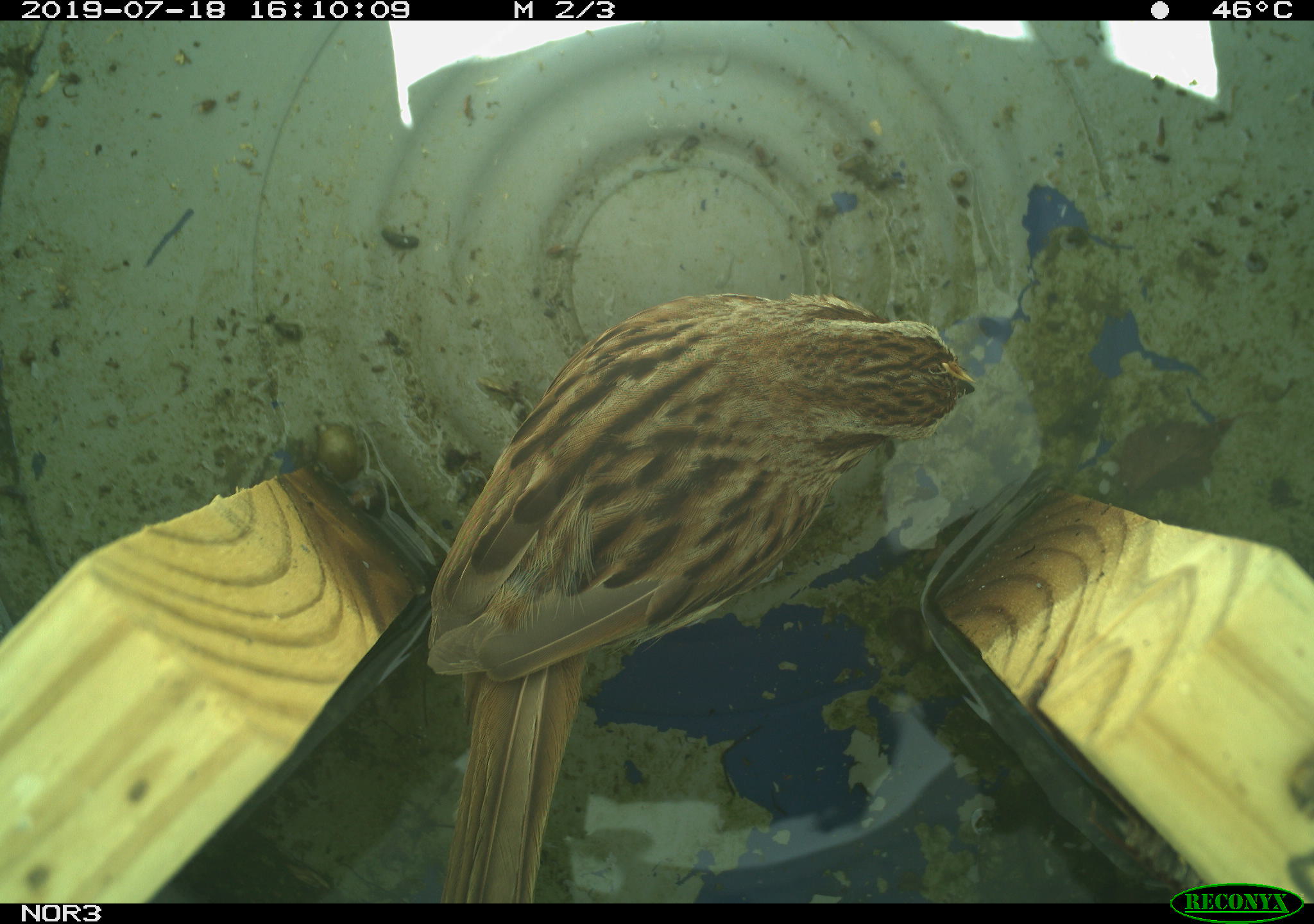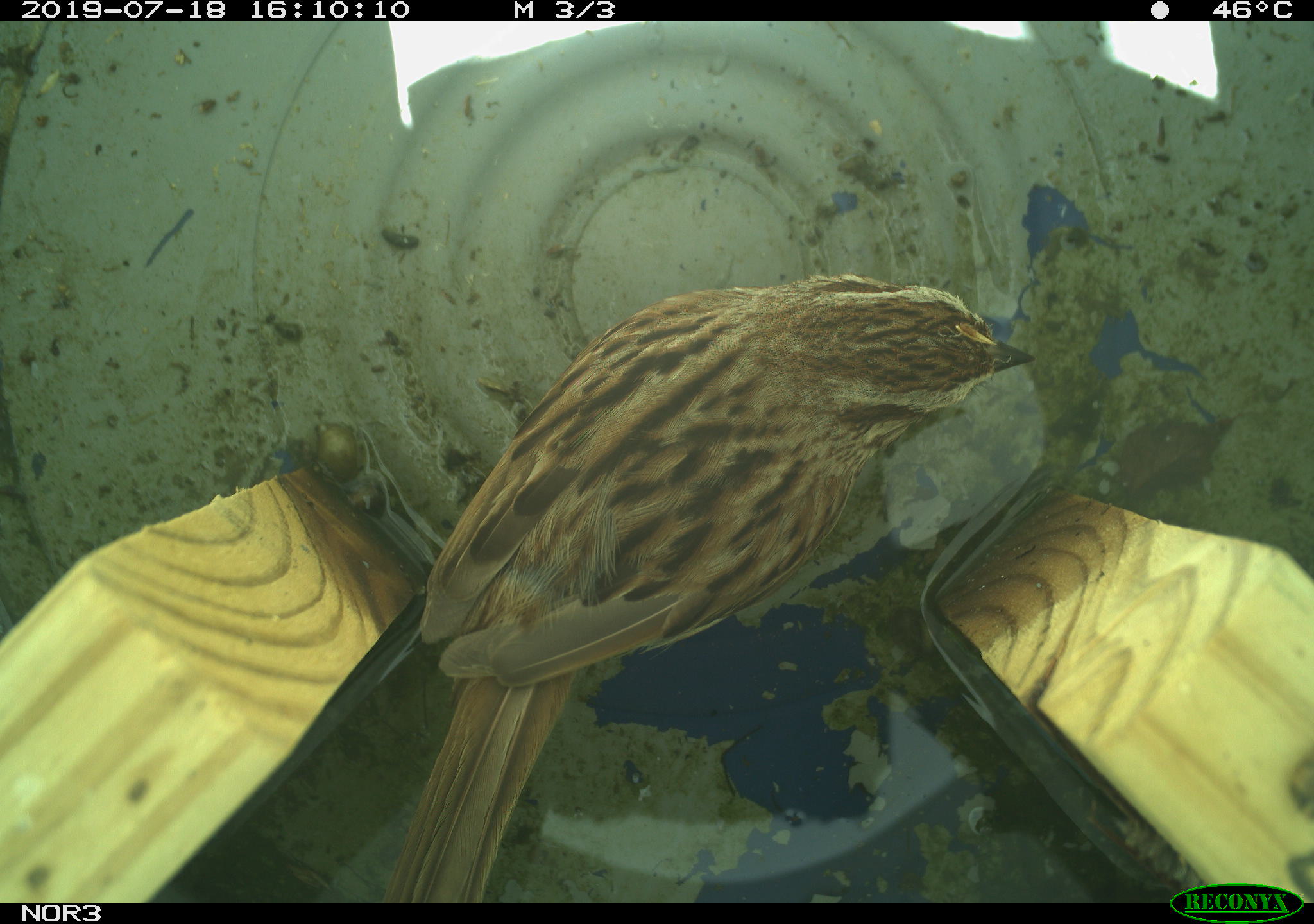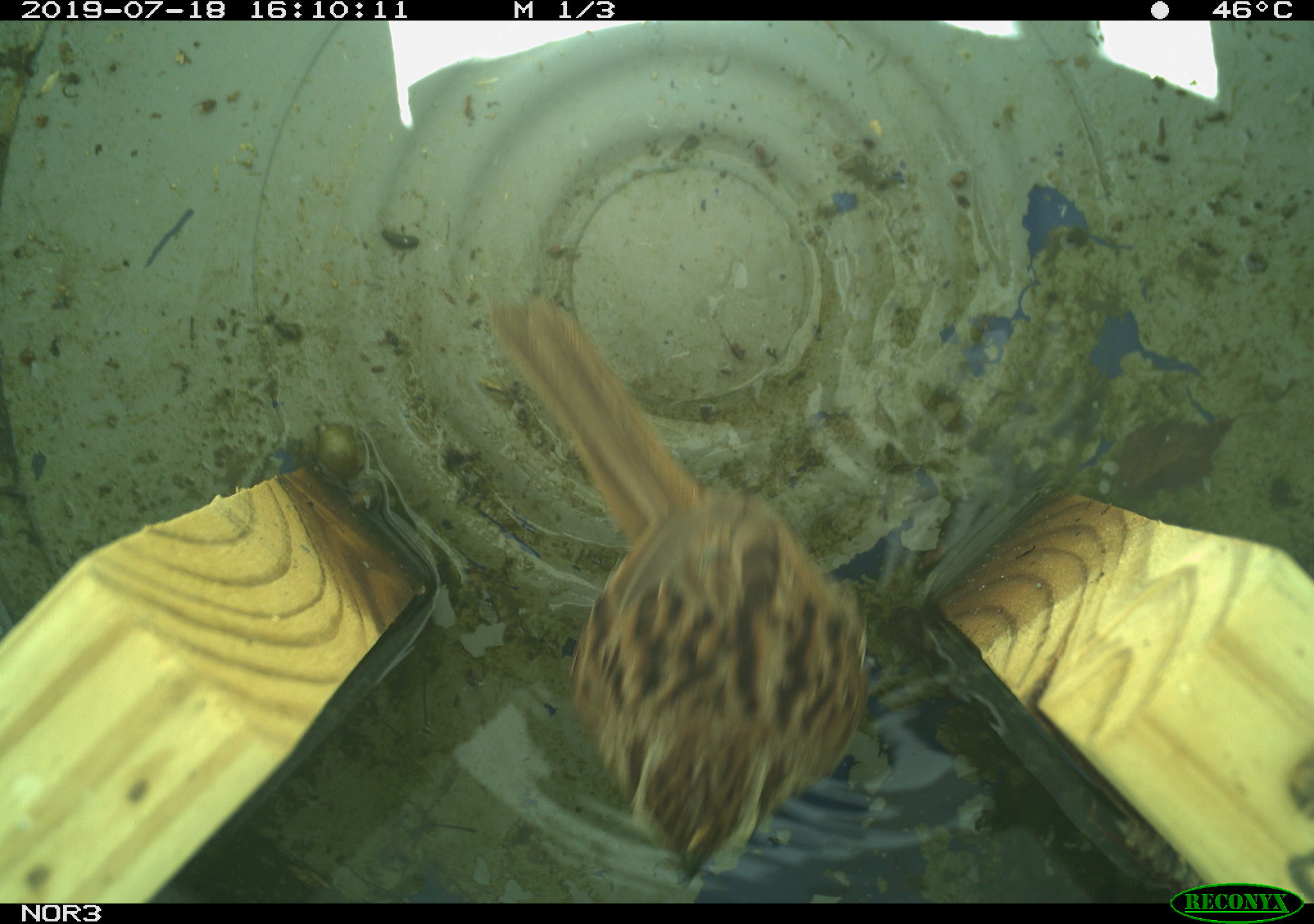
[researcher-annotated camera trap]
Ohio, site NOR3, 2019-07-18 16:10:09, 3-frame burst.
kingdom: Animalia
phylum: Chordata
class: Aves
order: Passeriformes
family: Passerellidae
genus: Melospiza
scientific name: Melospiza melodia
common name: song sparrow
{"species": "song sparrow (Melospiza melodia)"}